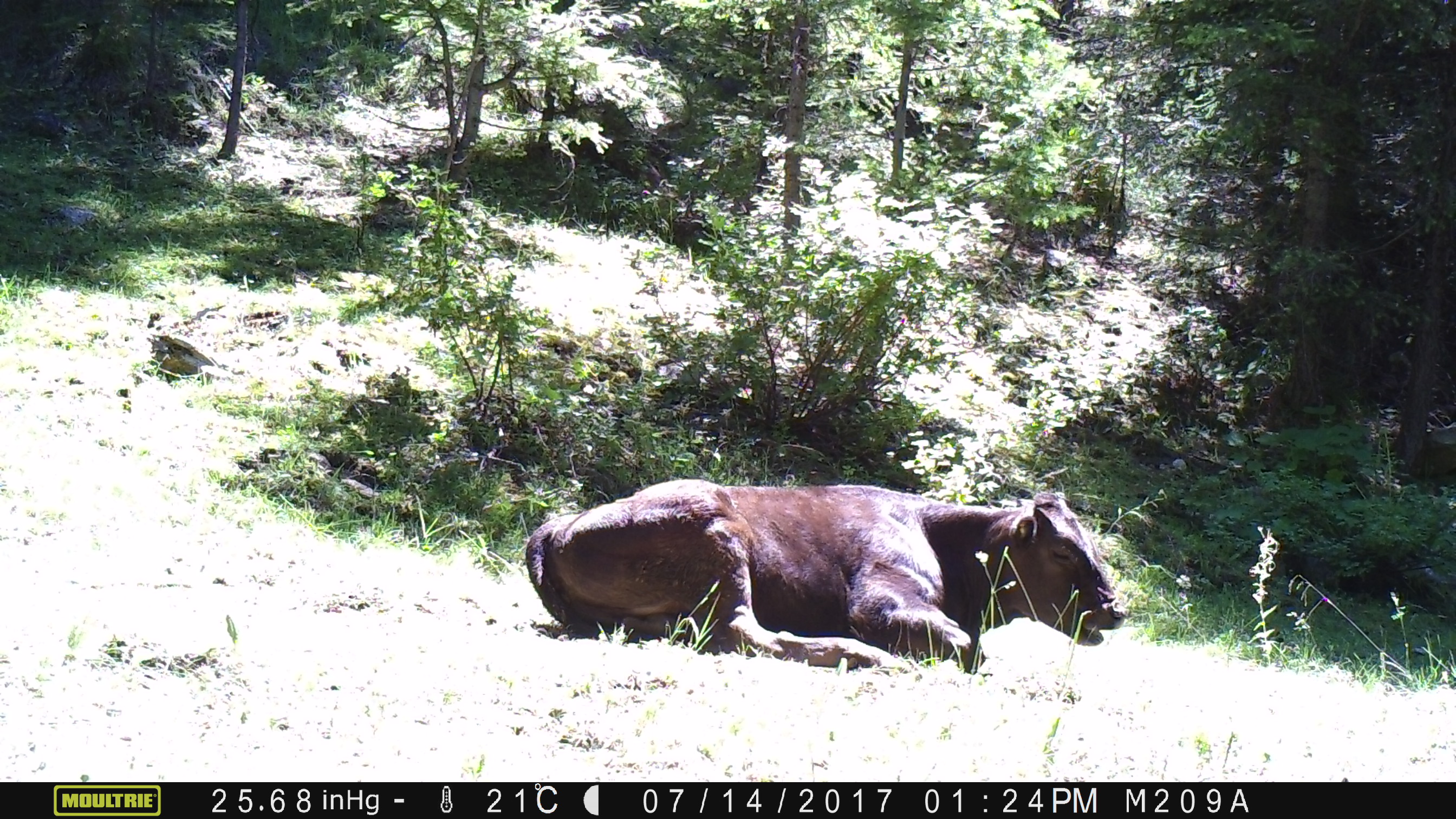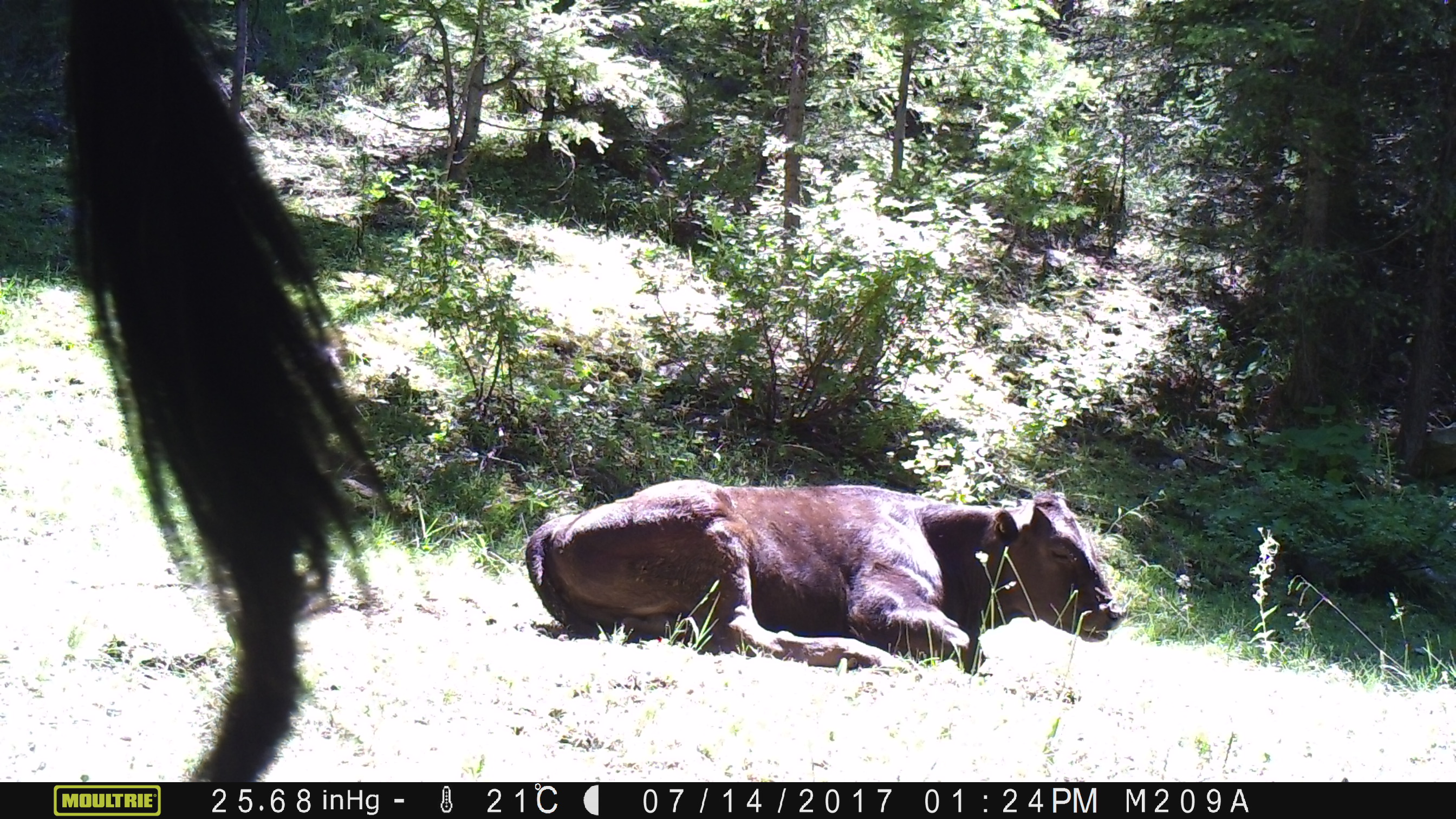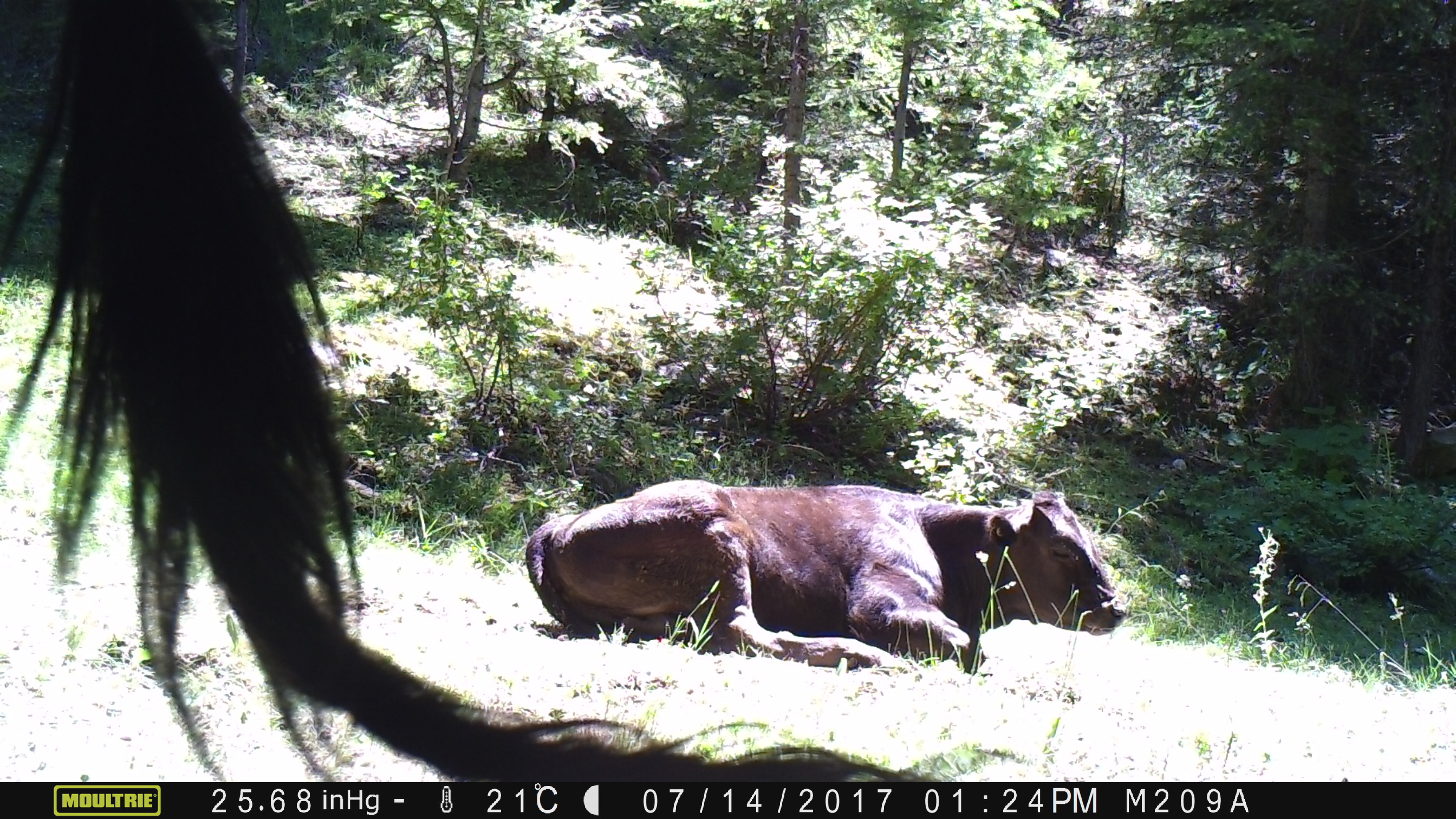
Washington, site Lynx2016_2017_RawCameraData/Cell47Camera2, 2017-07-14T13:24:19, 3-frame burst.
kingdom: Animalia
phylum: Chordata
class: Mammalia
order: Artiodactyla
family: Bovidae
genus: Bos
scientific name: Bos taurus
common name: domestic cattle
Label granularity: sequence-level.